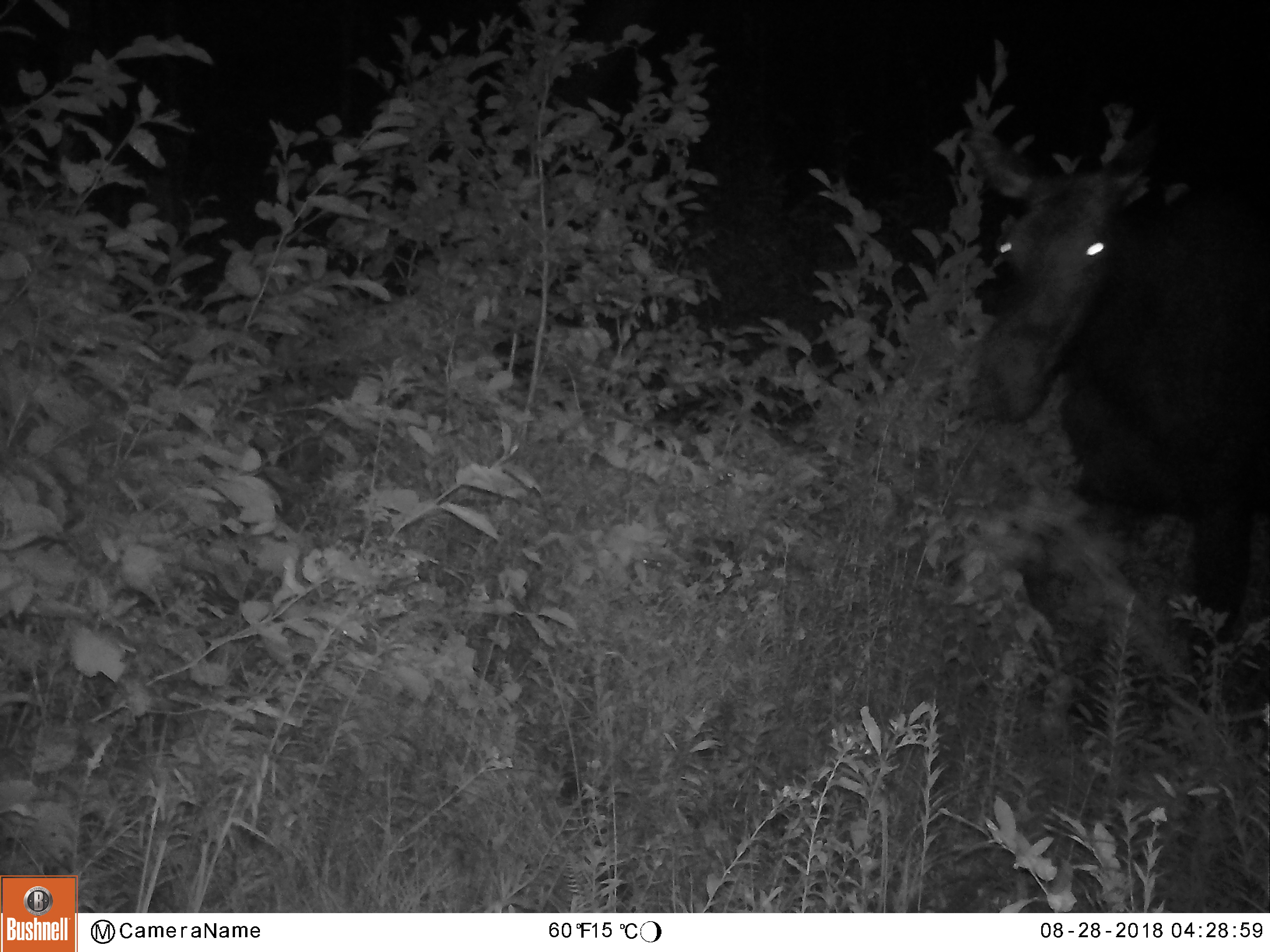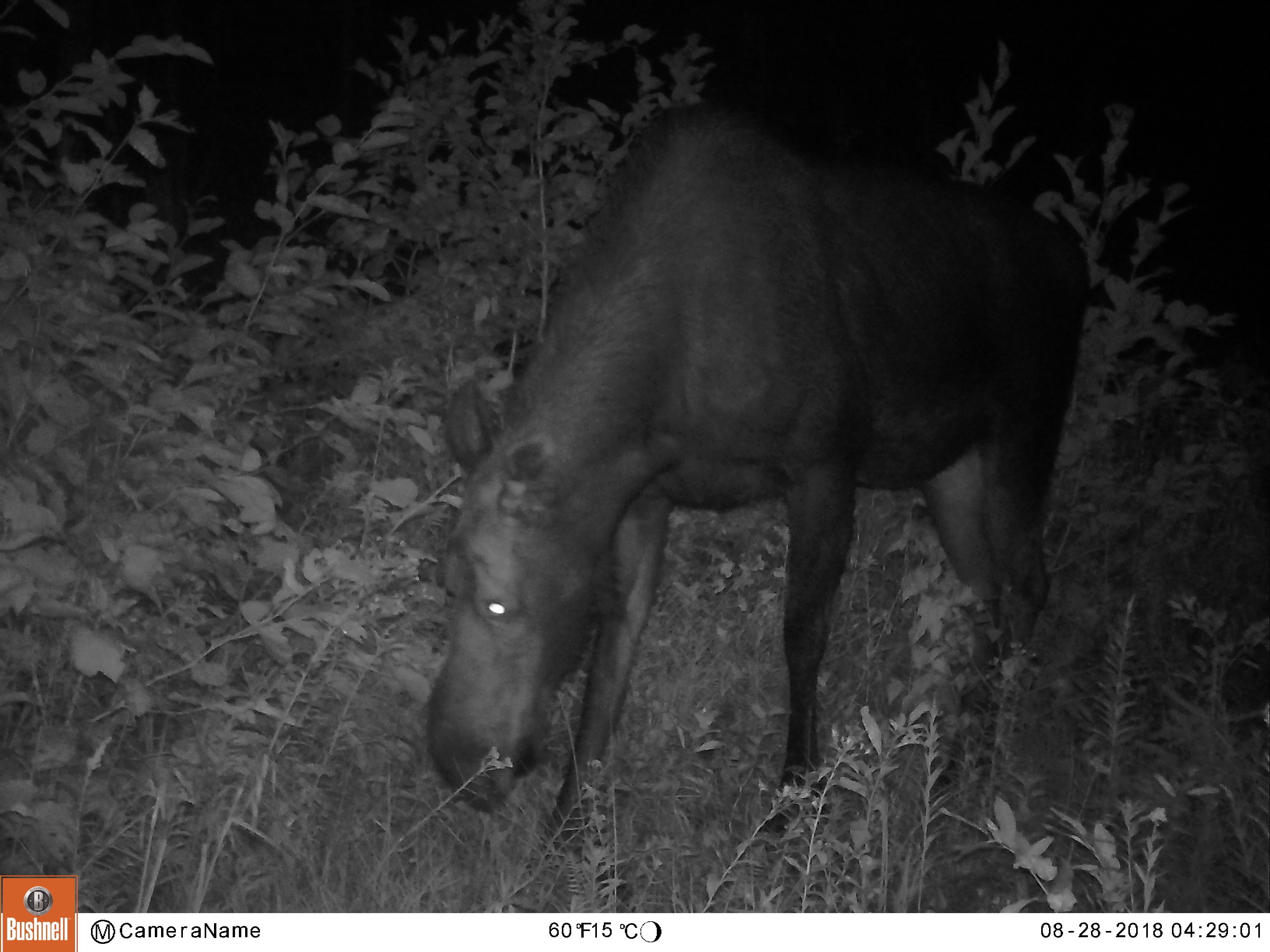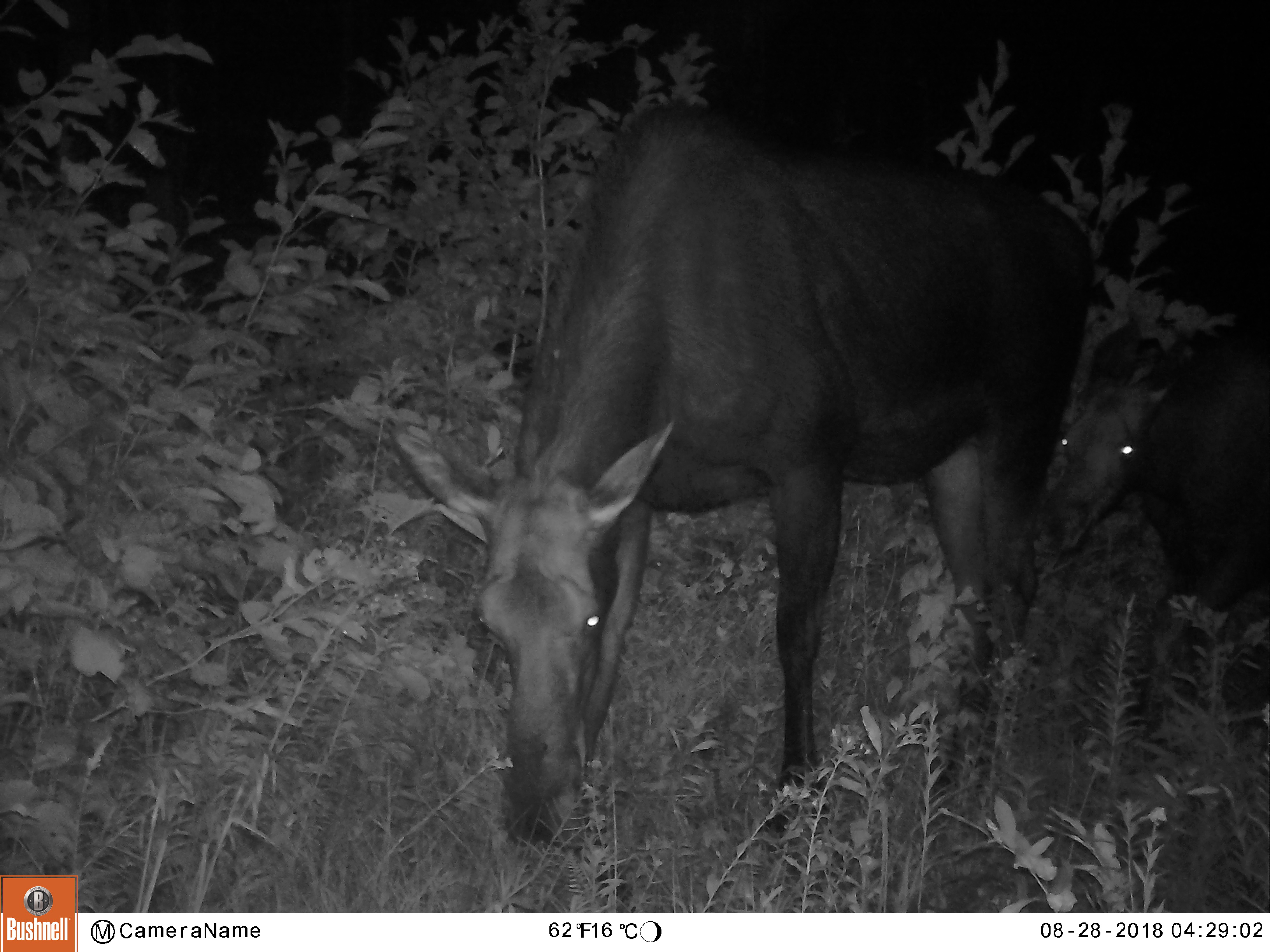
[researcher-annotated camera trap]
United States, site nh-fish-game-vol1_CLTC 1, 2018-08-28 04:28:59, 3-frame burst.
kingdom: Animalia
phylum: Chordata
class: Mammalia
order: Artiodactyla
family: Cervidae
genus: Alces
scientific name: Alces alces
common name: moose